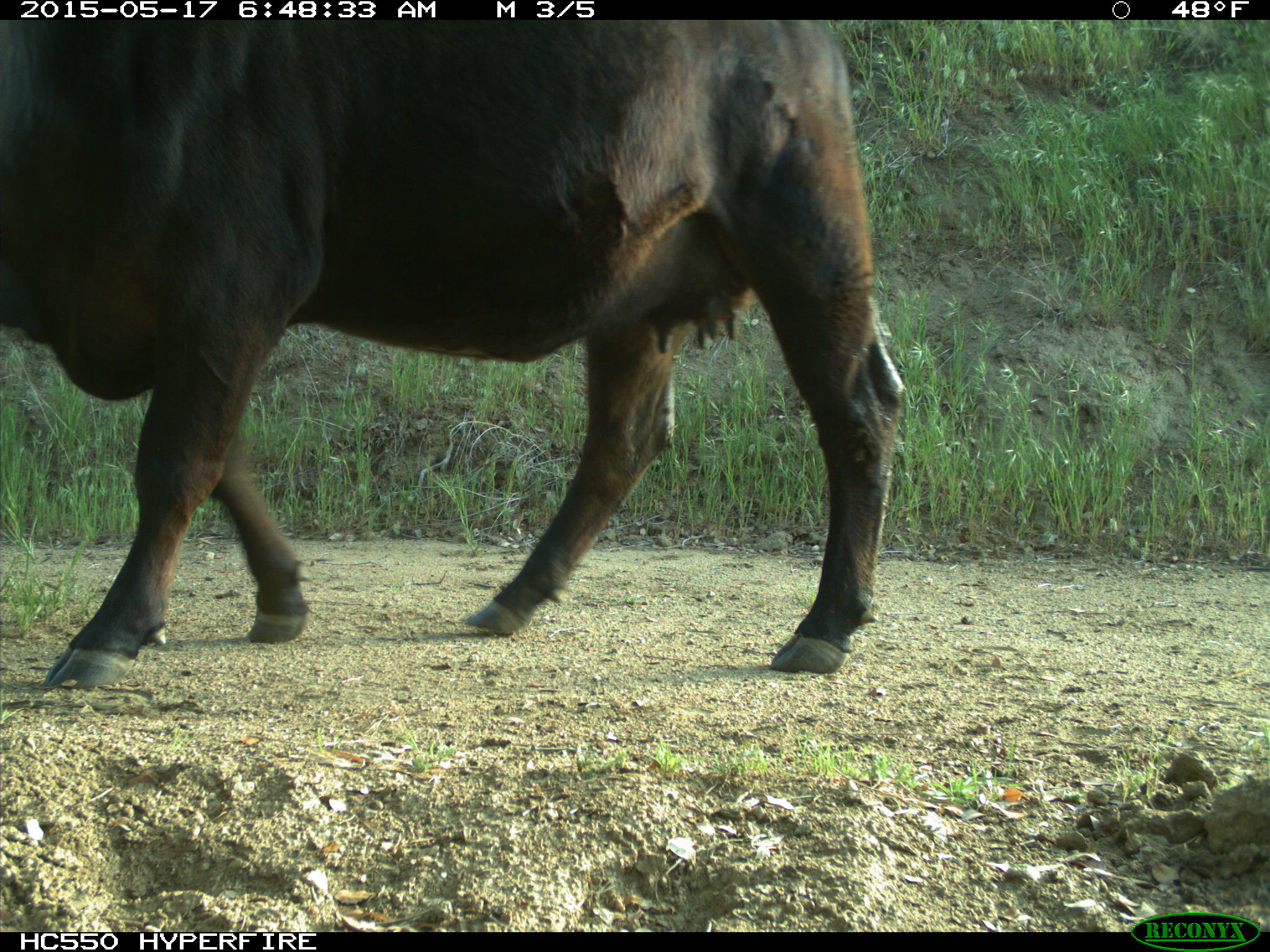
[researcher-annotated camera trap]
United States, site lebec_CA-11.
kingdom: Animalia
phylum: Chordata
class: Mammalia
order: Artiodactyla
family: Bovidae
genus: Bos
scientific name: Bos taurus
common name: domestic cow